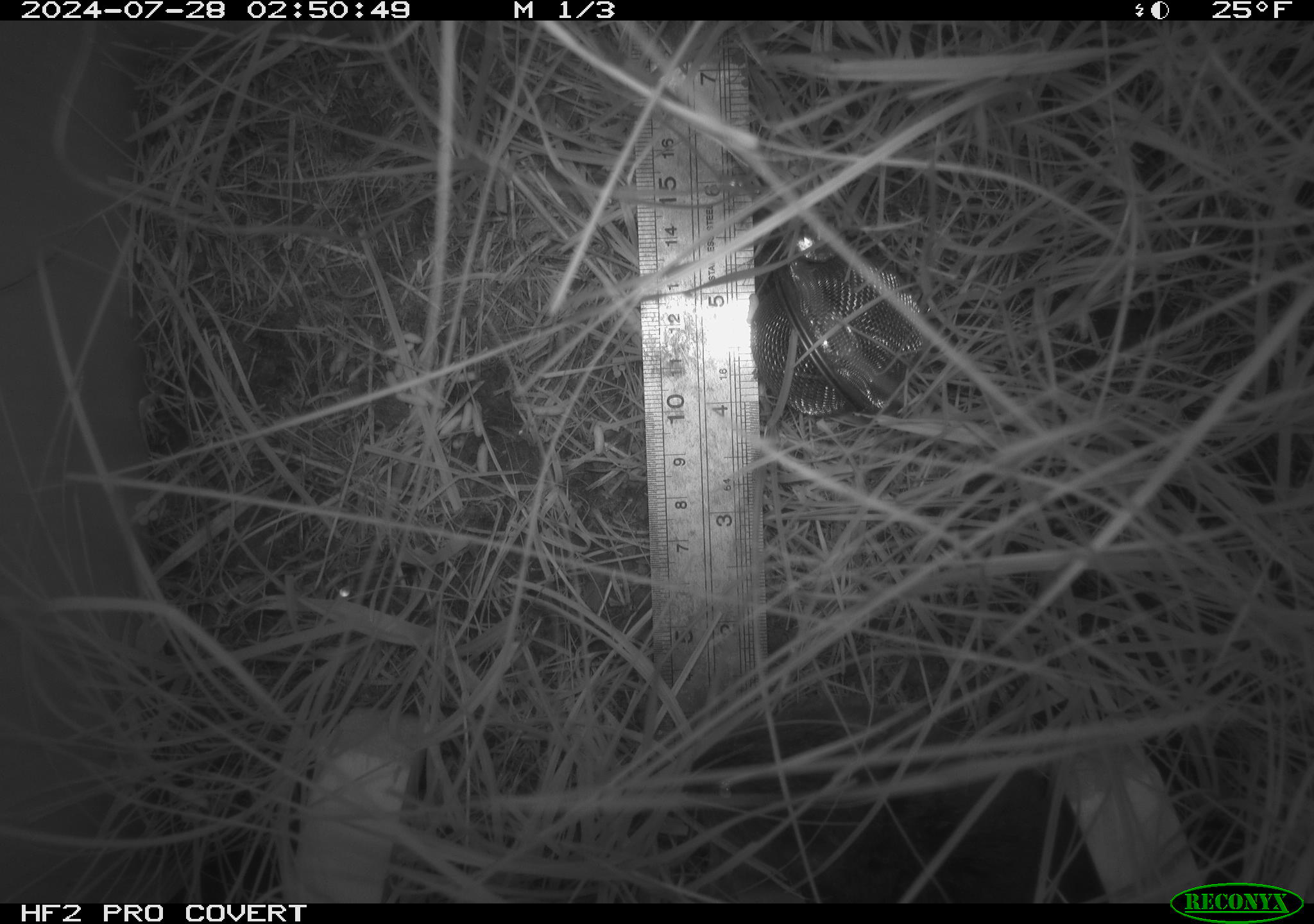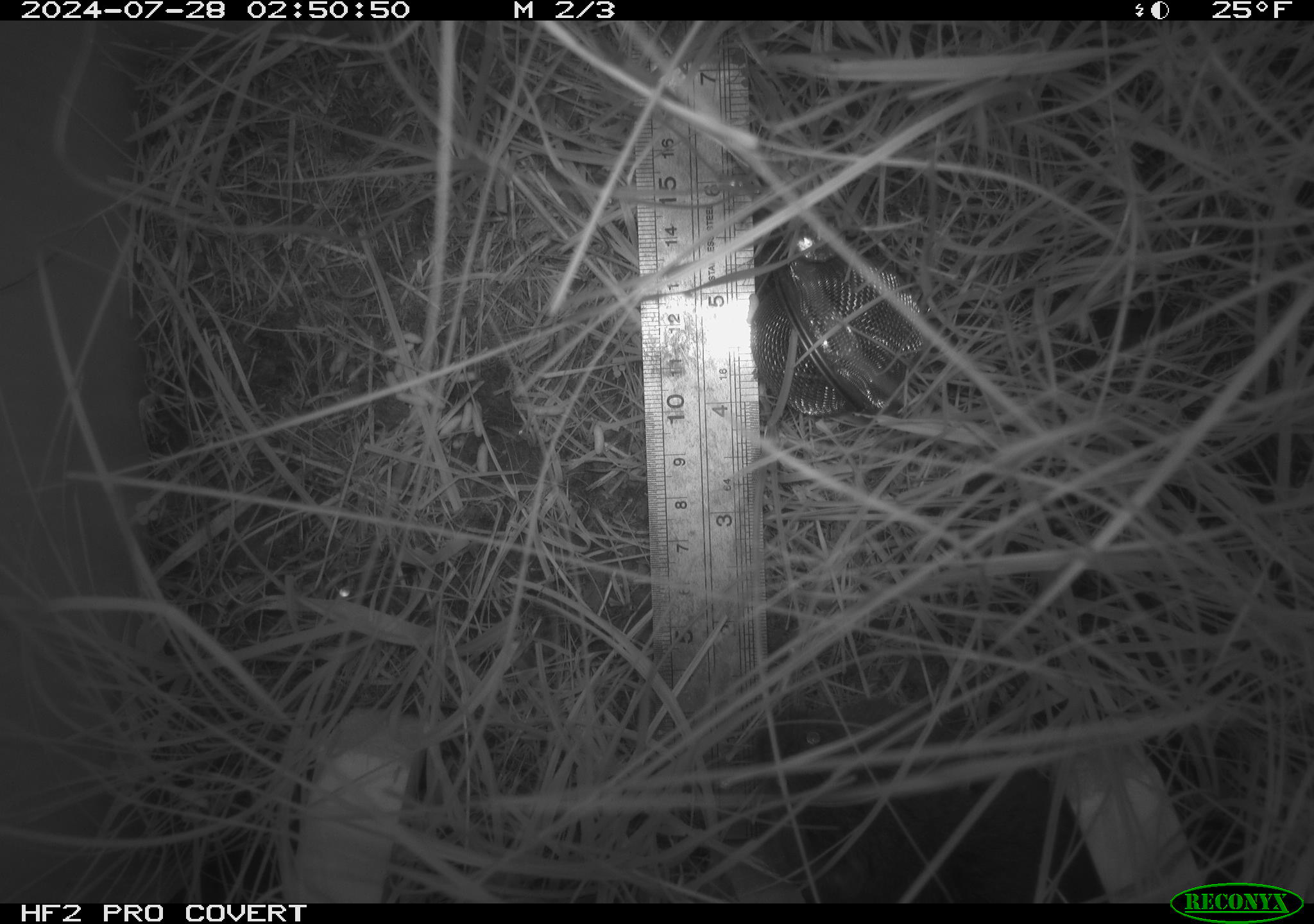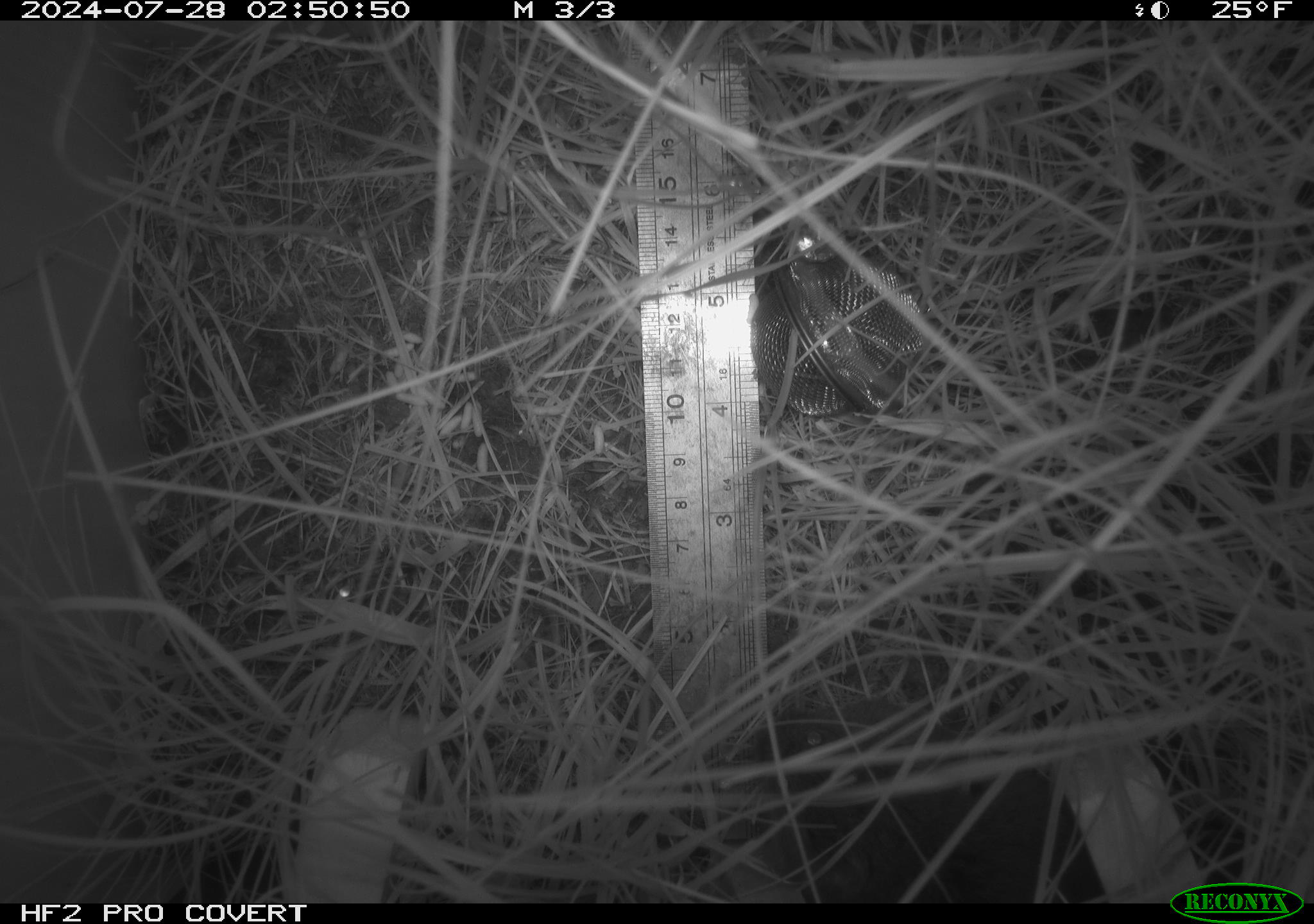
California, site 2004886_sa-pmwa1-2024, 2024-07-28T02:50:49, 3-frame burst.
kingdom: Animalia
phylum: Chordata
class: Mammalia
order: Rodentia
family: Cricetidae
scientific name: Arvicolinae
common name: voles, lemmings, and muskrats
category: arvicolinae subfamily